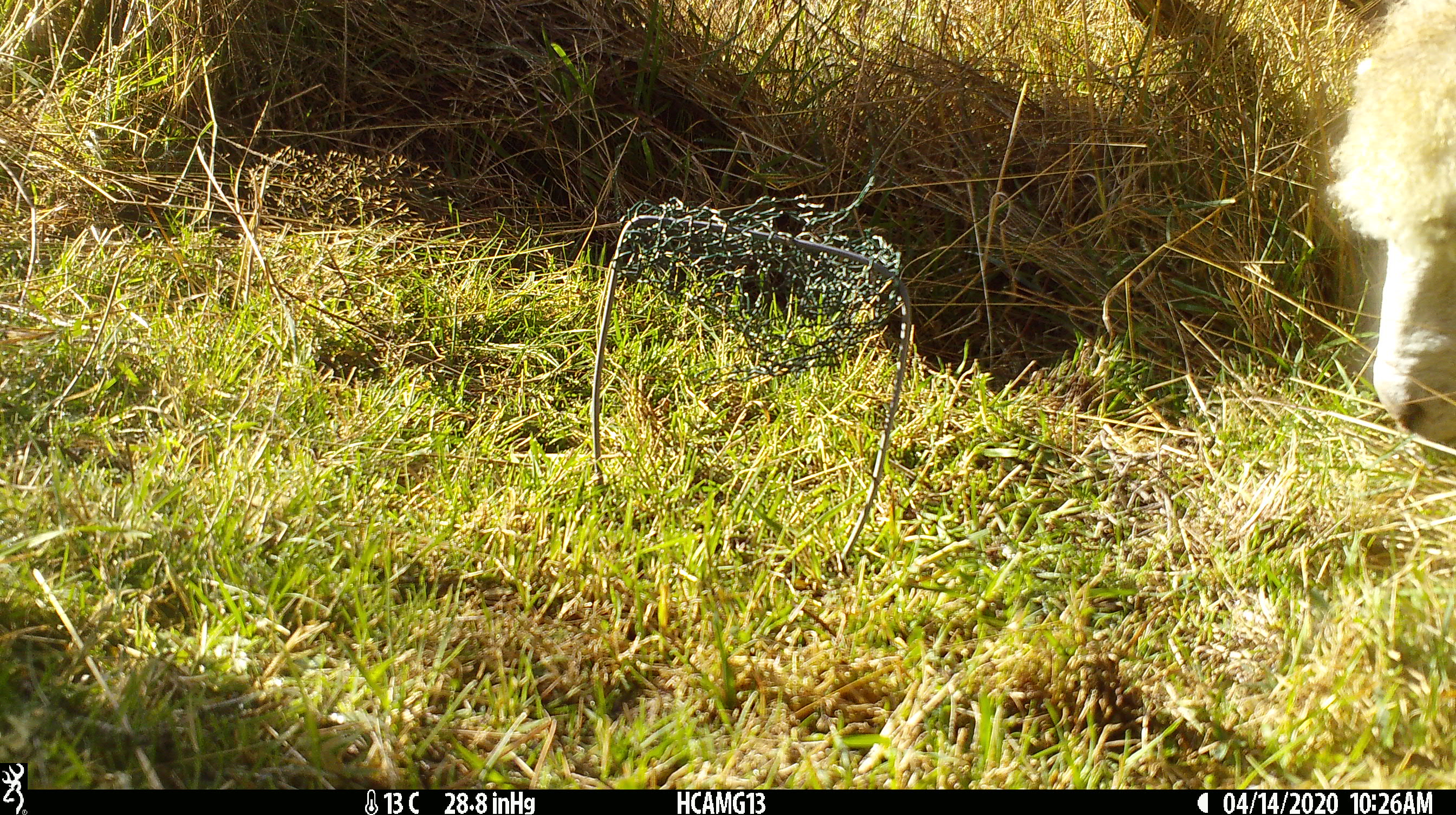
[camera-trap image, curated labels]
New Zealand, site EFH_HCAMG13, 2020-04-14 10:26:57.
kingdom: Animalia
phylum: Chordata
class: Mammalia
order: Artiodactyla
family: Bovidae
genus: Ovis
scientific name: Ovis aries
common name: domestic sheep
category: sheep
Sheep (domestic sheep) (Ovis aries).